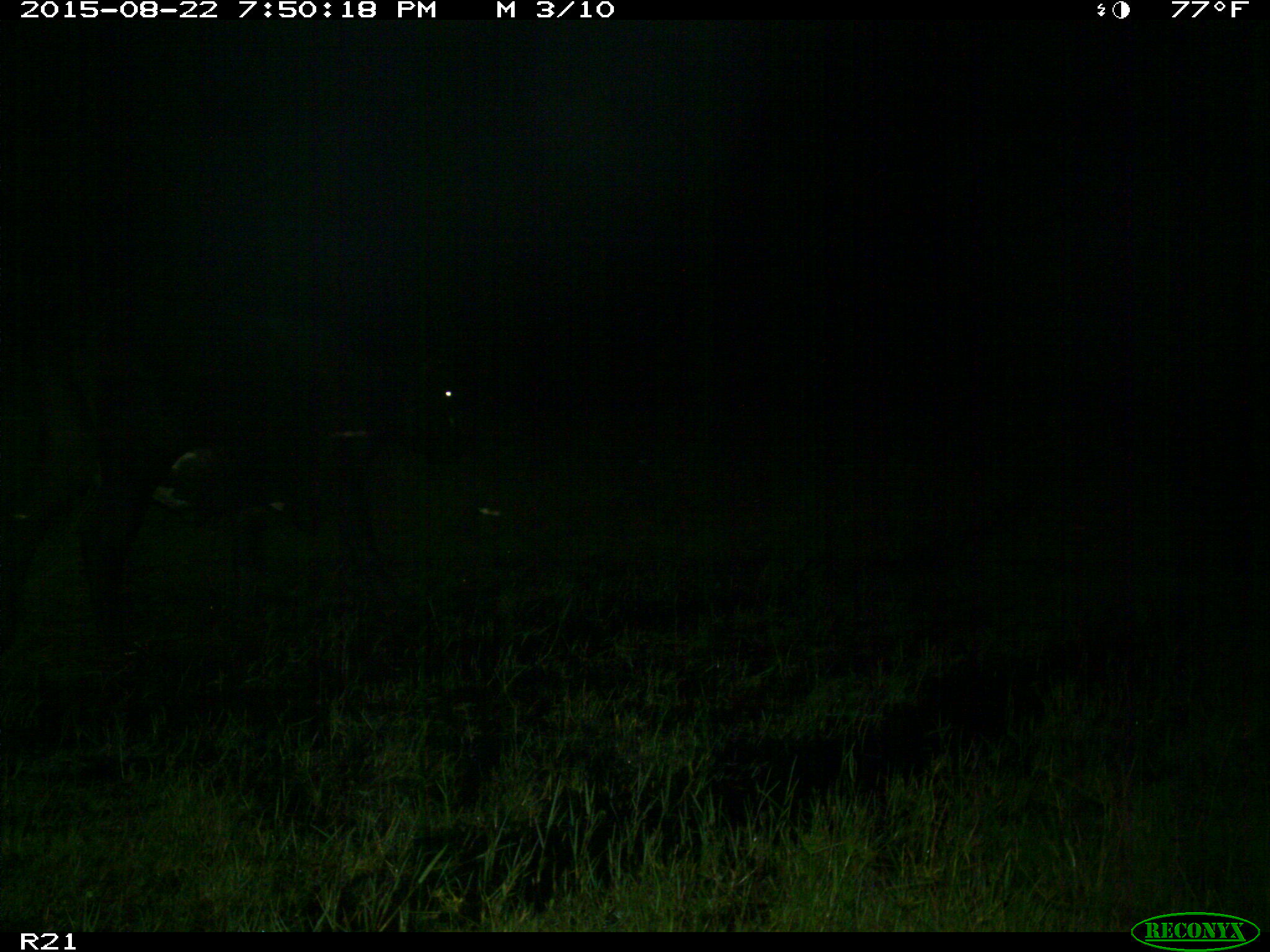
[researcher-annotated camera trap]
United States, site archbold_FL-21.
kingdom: Animalia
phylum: Chordata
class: Mammalia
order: Artiodactyla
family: Bovidae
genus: Bos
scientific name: Bos taurus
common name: domestic cow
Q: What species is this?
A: Bos taurus (domestic cow).